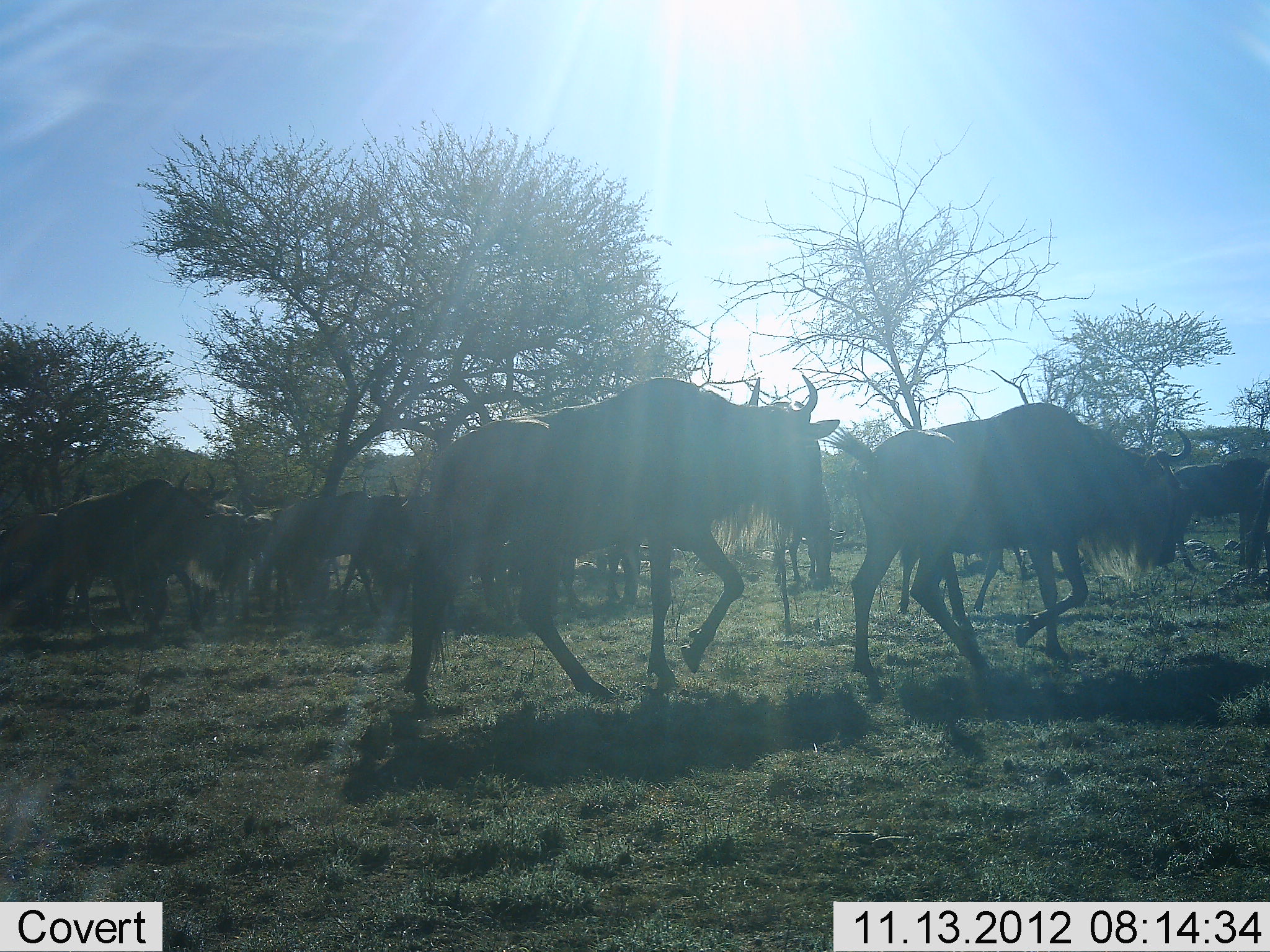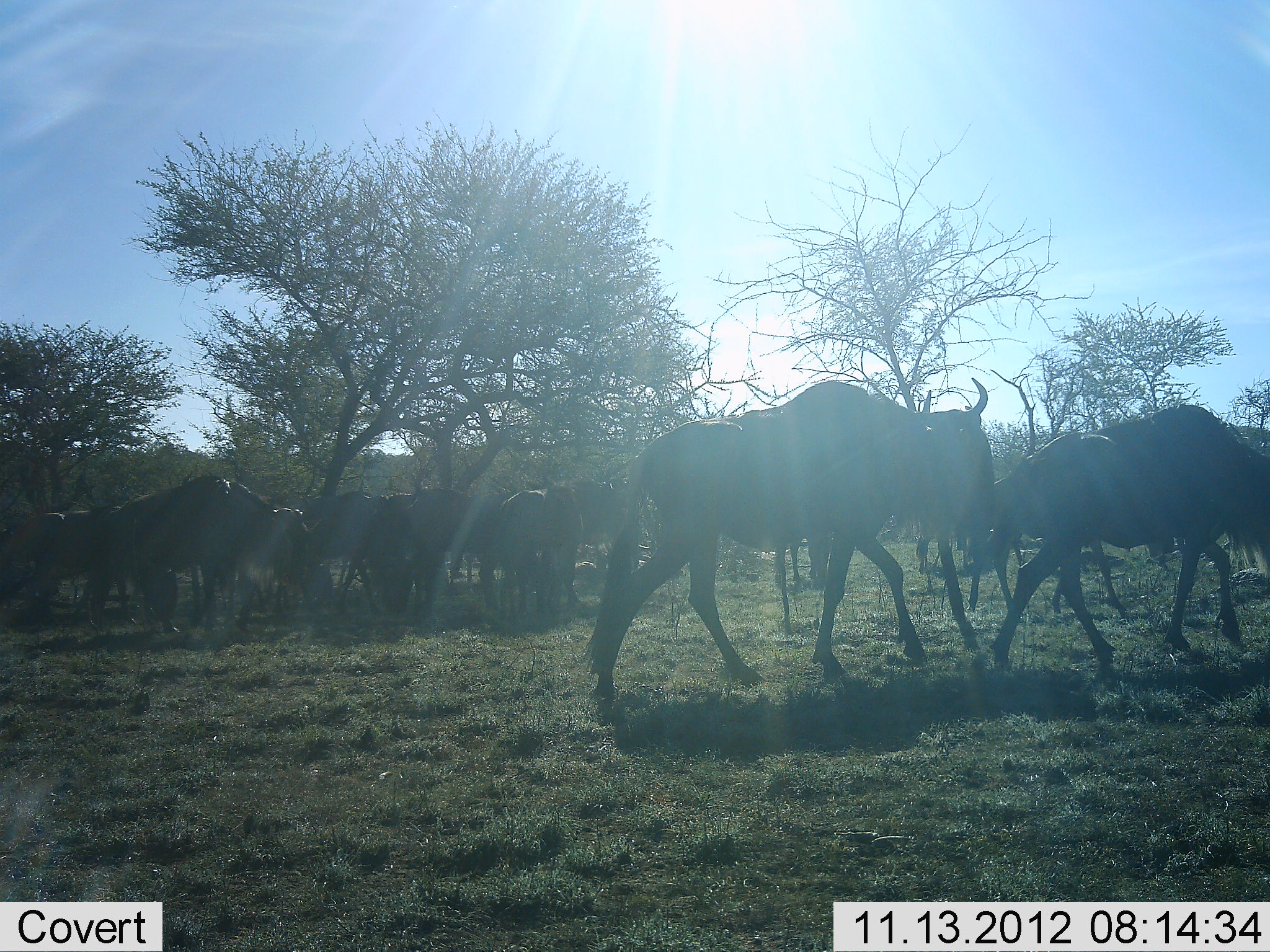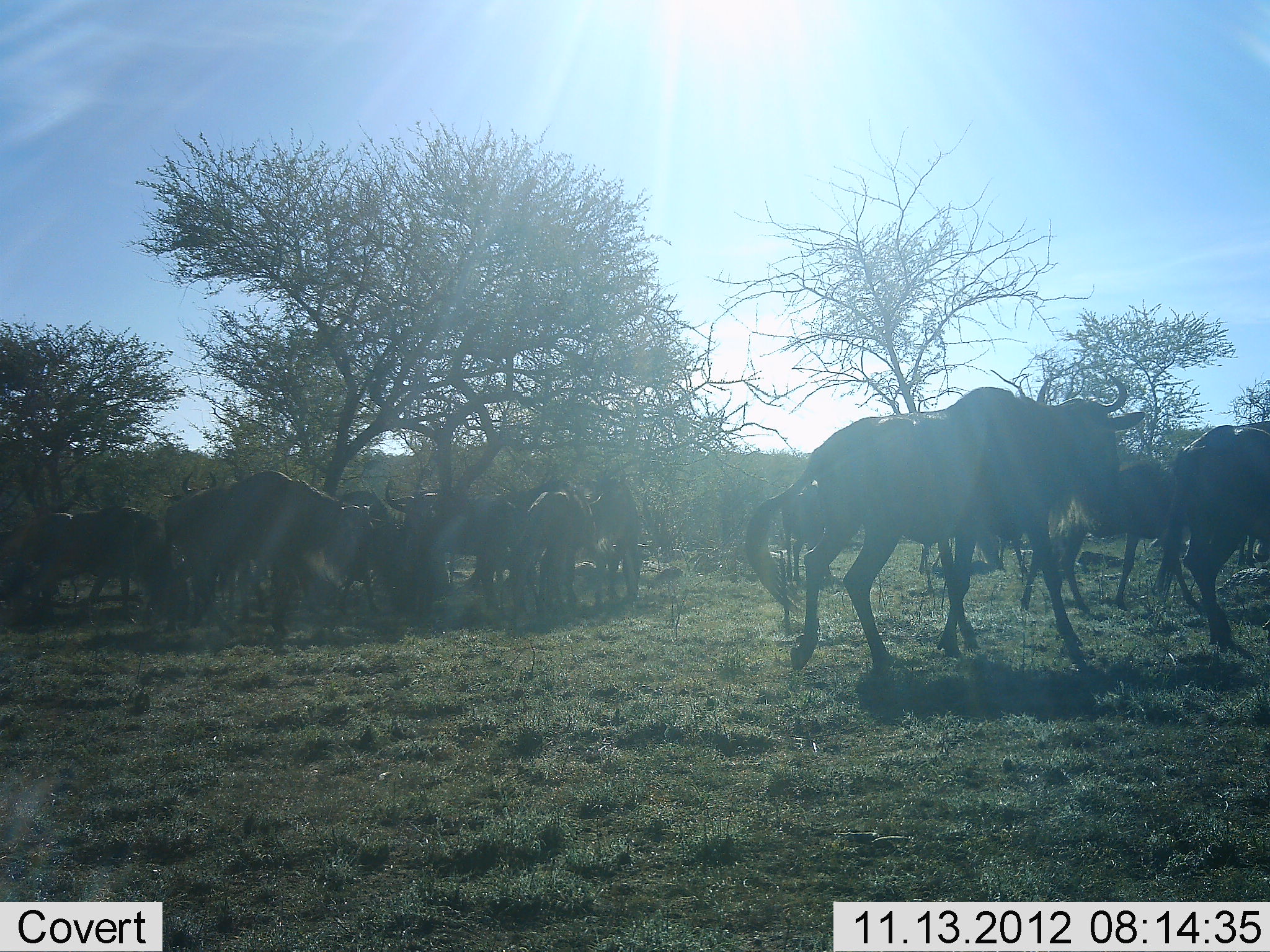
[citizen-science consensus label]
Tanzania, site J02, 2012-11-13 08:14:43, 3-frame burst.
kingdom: Animalia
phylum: Chordata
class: Mammalia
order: Artiodactyla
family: Bovidae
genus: Connochaetes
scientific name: Connochaetes taurinus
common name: blue wildebeest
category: wildebeest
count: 11-50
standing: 50%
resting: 10%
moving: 100%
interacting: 0%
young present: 10%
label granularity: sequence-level